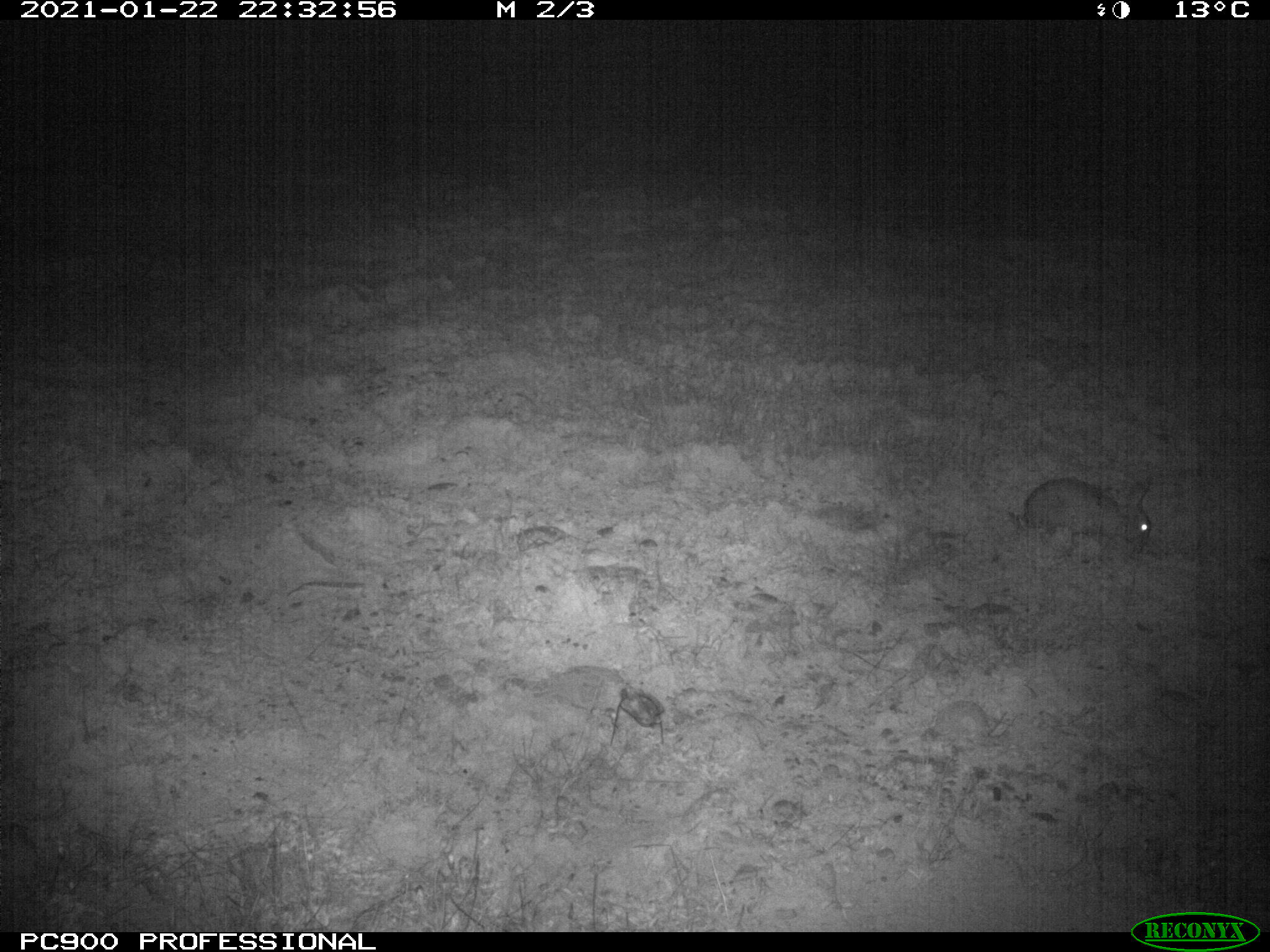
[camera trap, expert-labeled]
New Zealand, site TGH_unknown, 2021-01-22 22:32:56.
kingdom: Animalia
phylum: Chordata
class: Mammalia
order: Lagomorpha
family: Leporidae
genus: Oryctolagus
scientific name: Oryctolagus cuniculus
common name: european rabbit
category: rabbit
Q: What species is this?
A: Rabbit (european rabbit) (Oryctolagus cuniculus).